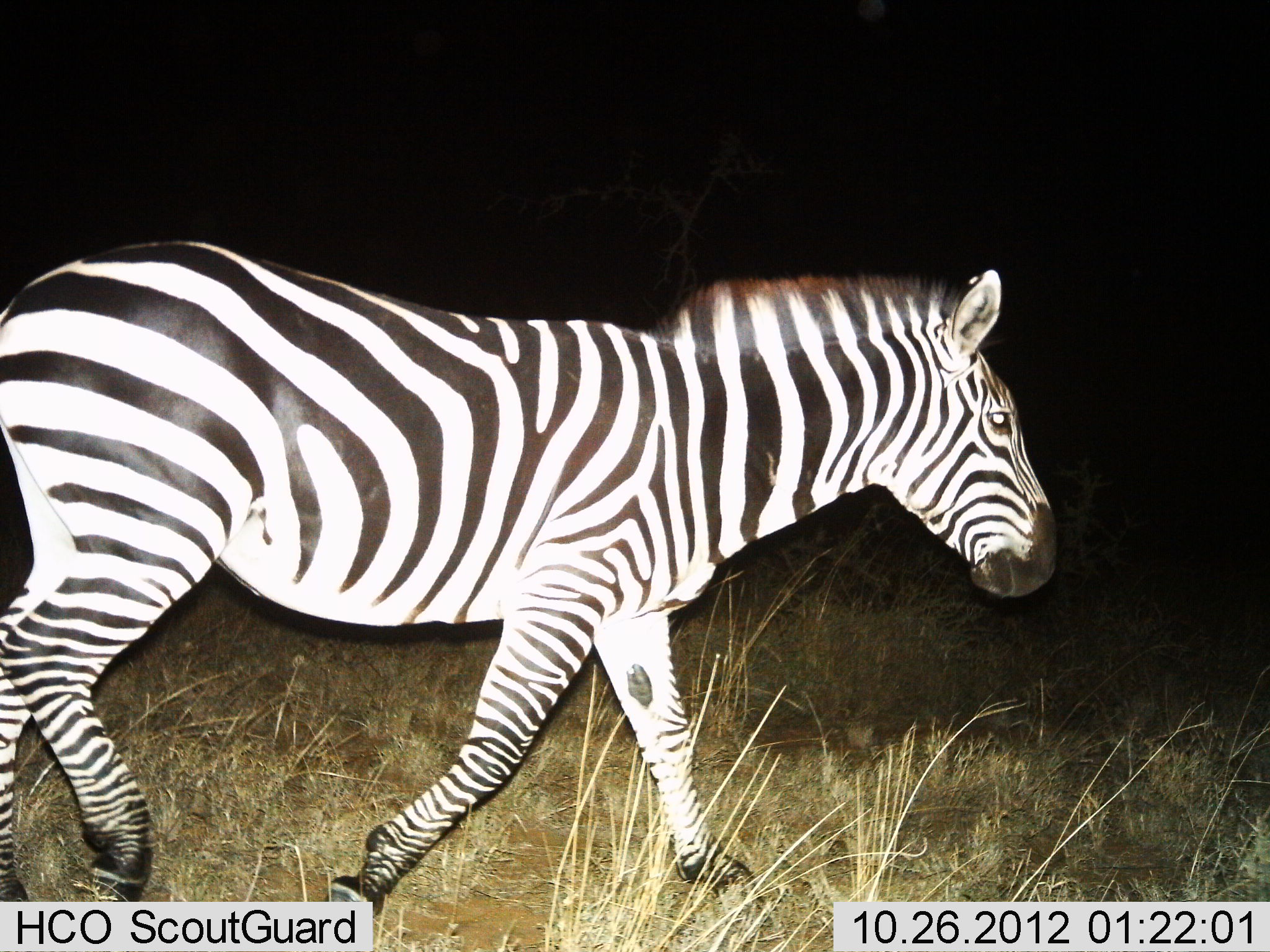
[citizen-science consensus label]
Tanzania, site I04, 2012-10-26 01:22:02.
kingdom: Animalia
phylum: Chordata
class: Mammalia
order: Perissodactyla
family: Equidae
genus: Equus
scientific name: Equus quagga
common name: plains zebra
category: zebra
Zebra (plains zebra) (Equus quagga), count 1. Behavior (volunteer vote fractions): standing 10%, resting 0%, moving 90%, interacting 0%. Young present (vote fraction): 0%. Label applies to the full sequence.